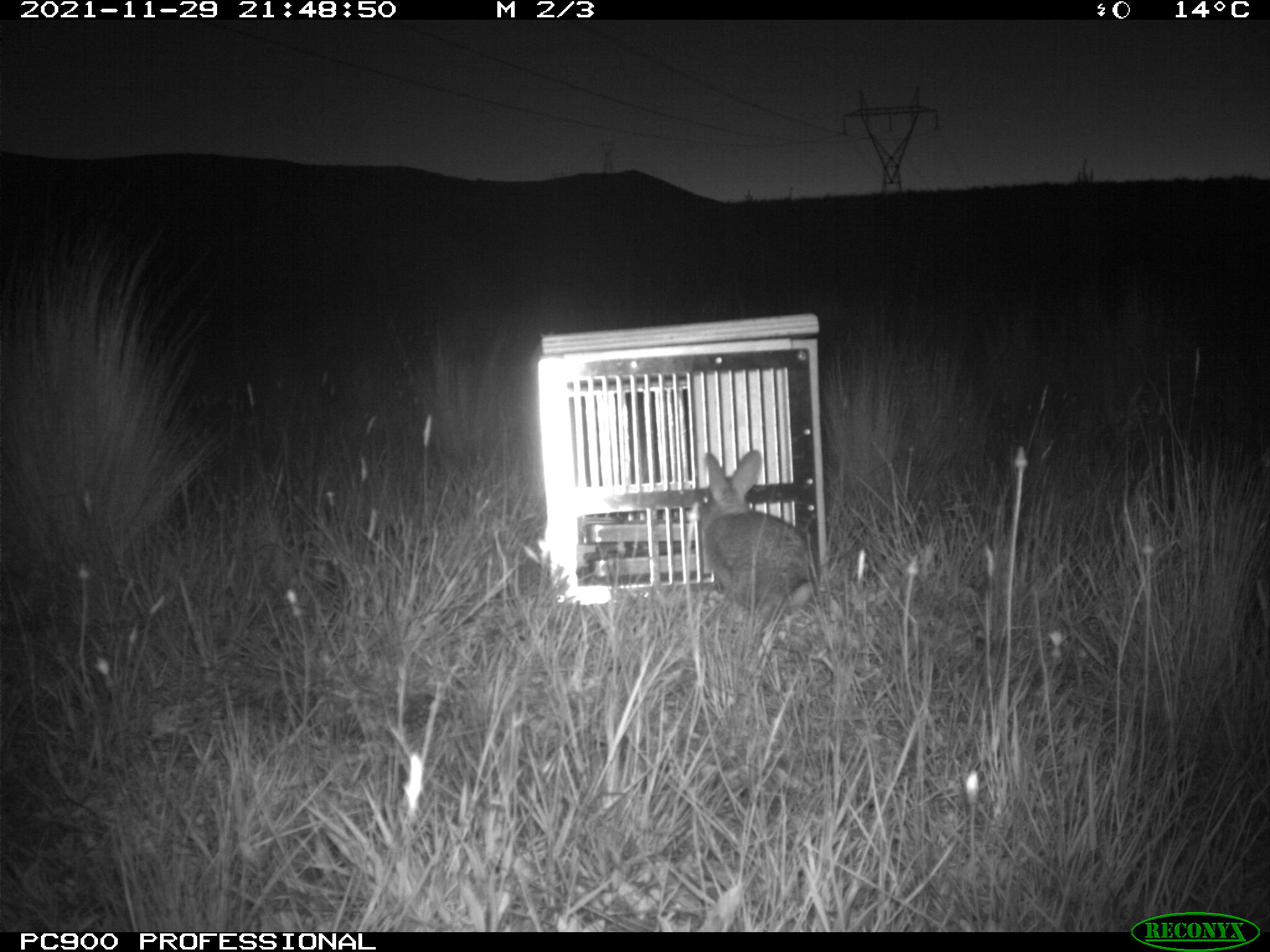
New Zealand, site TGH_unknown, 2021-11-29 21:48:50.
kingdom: Animalia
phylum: Chordata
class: Mammalia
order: Lagomorpha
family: Leporidae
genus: Oryctolagus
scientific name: Oryctolagus cuniculus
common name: european rabbit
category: rabbit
Rabbit (european rabbit) (Oryctolagus cuniculus).